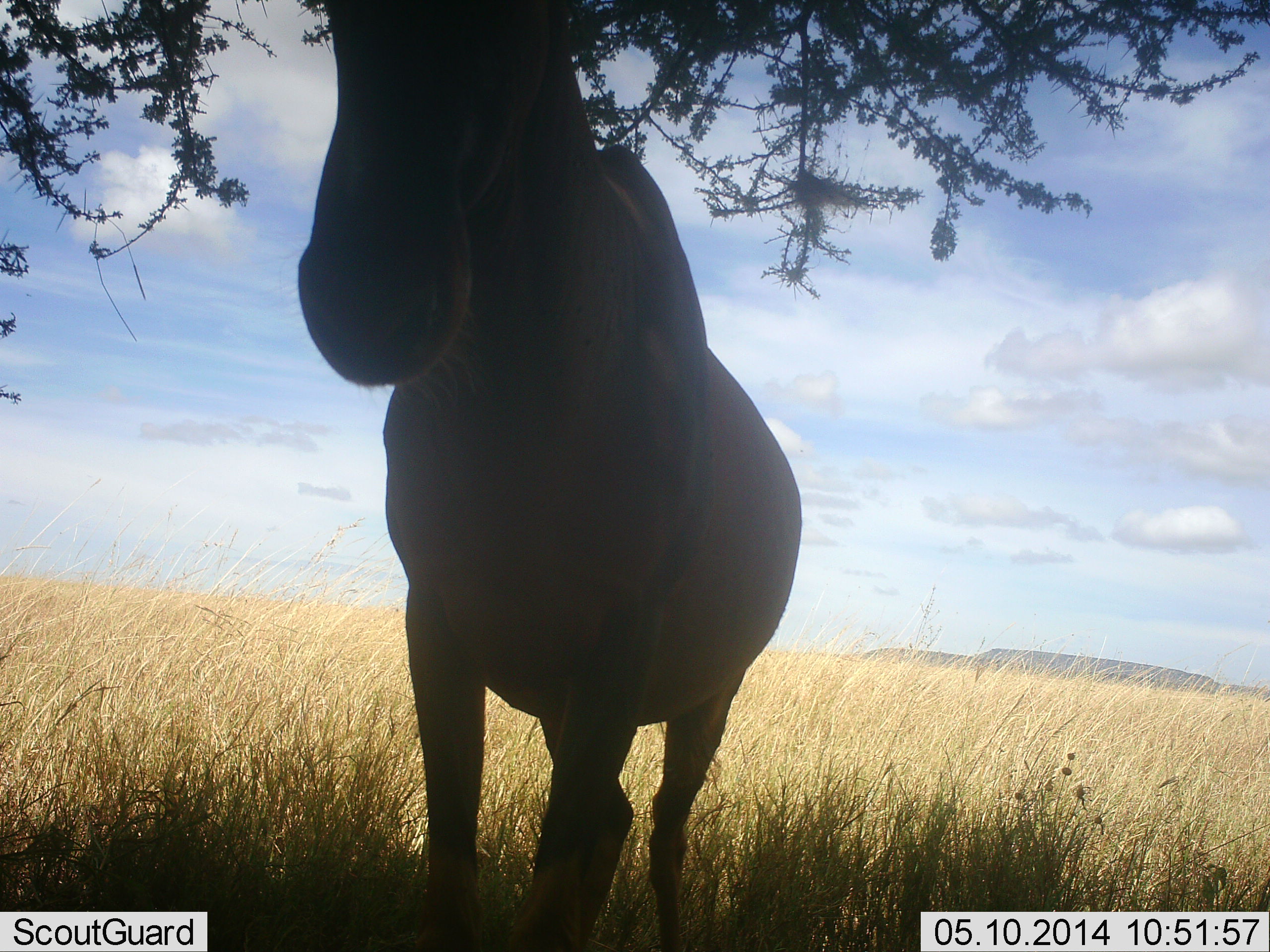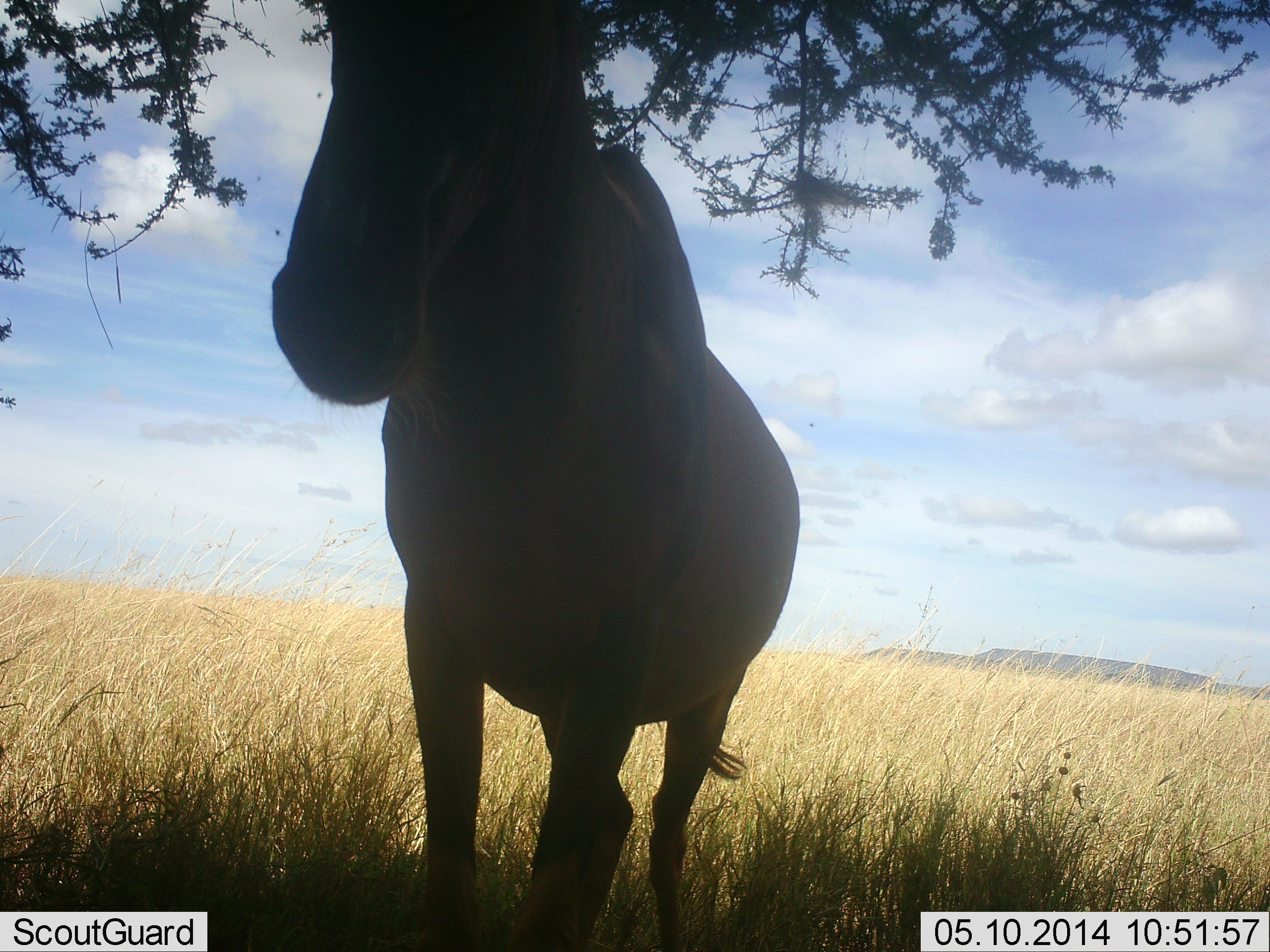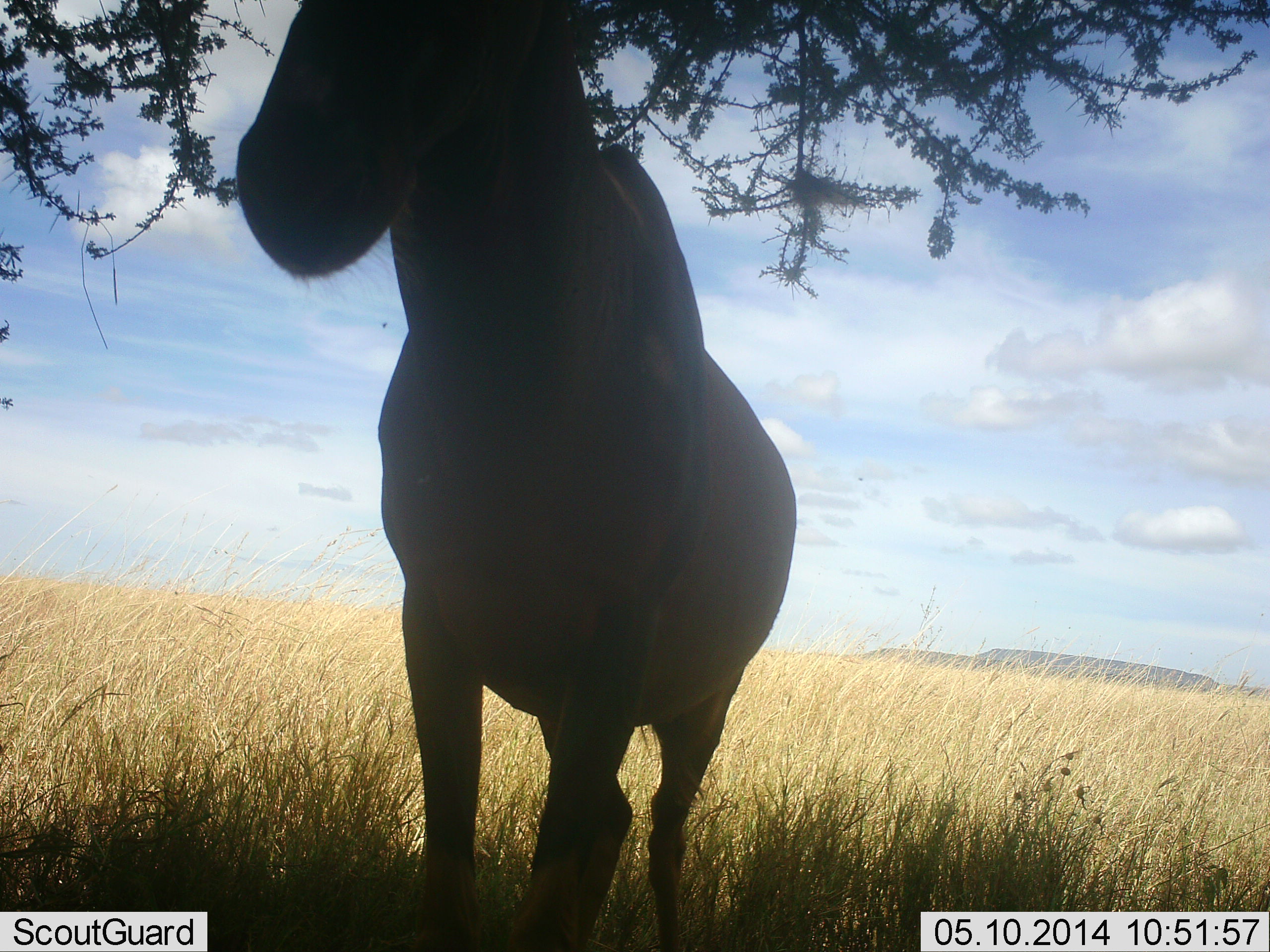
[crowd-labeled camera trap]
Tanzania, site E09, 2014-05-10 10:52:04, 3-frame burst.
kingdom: Animalia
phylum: Chordata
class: Mammalia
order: Artiodactyla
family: Bovidae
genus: Alcelaphus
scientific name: Alcelaphus buselaphus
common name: hartebeest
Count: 1.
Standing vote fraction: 100%.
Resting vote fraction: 0%.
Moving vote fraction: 0%.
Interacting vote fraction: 0%.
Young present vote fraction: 0%.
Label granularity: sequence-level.